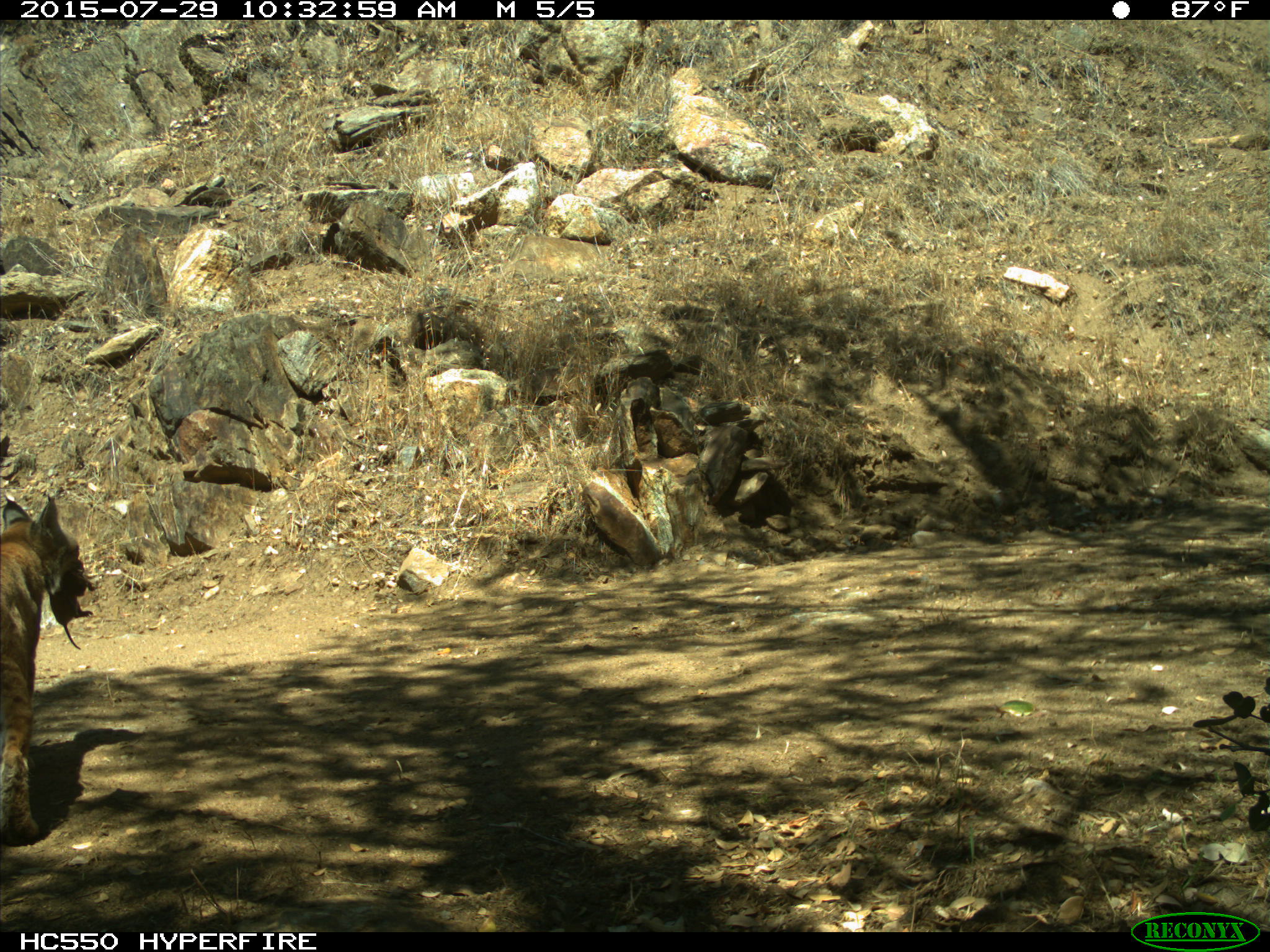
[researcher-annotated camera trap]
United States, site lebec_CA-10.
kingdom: Animalia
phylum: Chordata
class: Mammalia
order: Carnivora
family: Felidae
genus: Lynx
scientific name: Lynx rufus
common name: bobcat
Lynx rufus (bobcat).